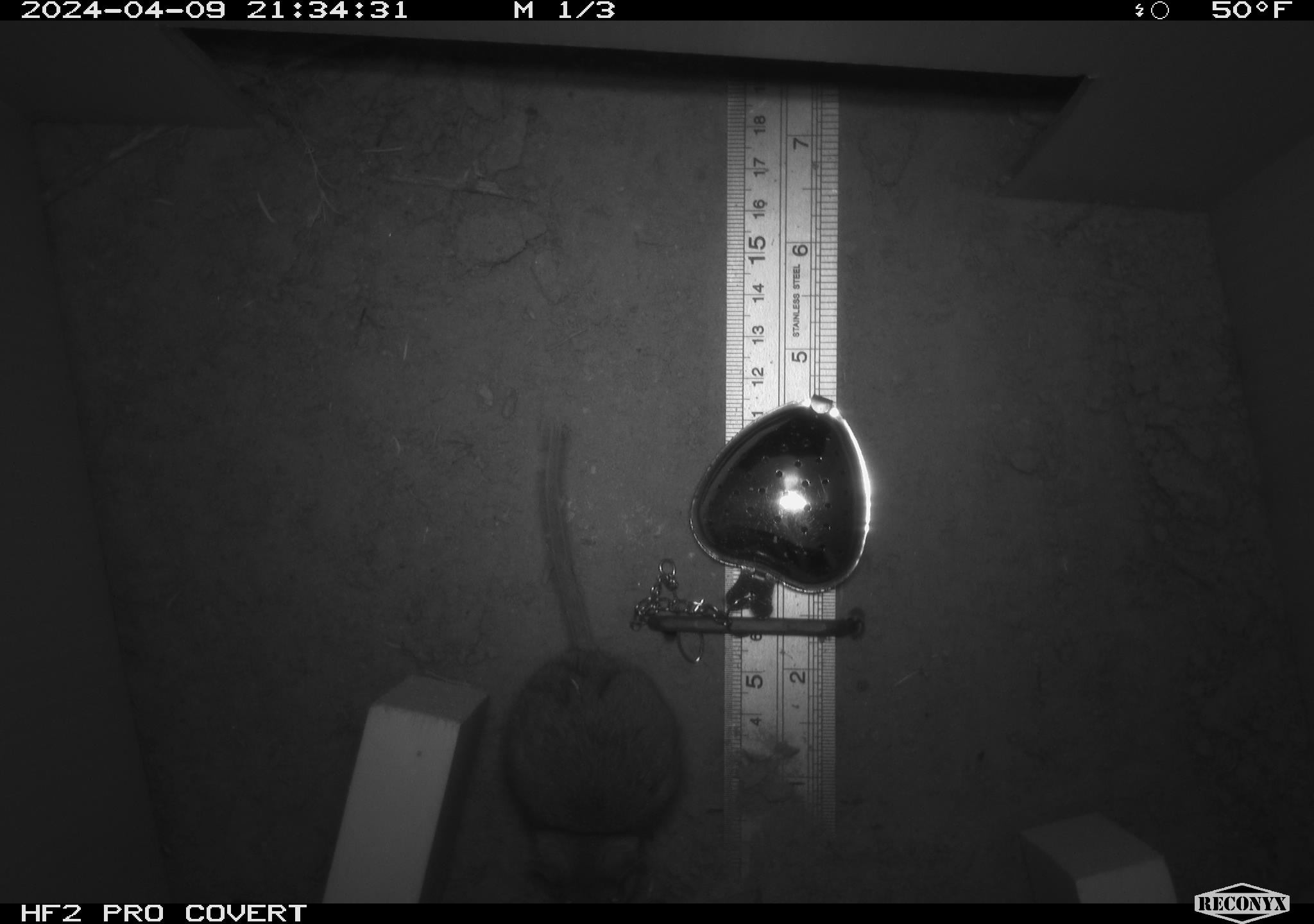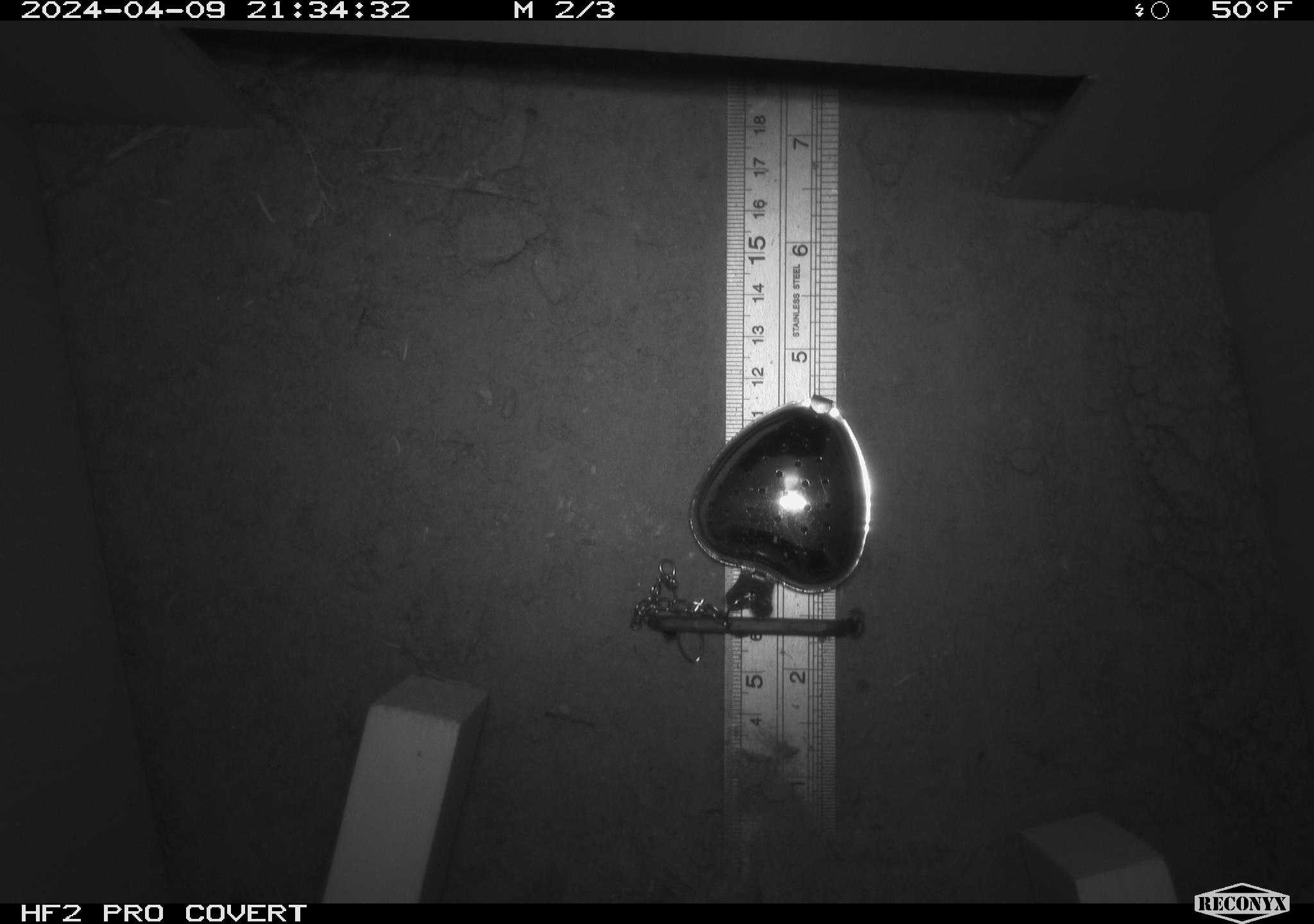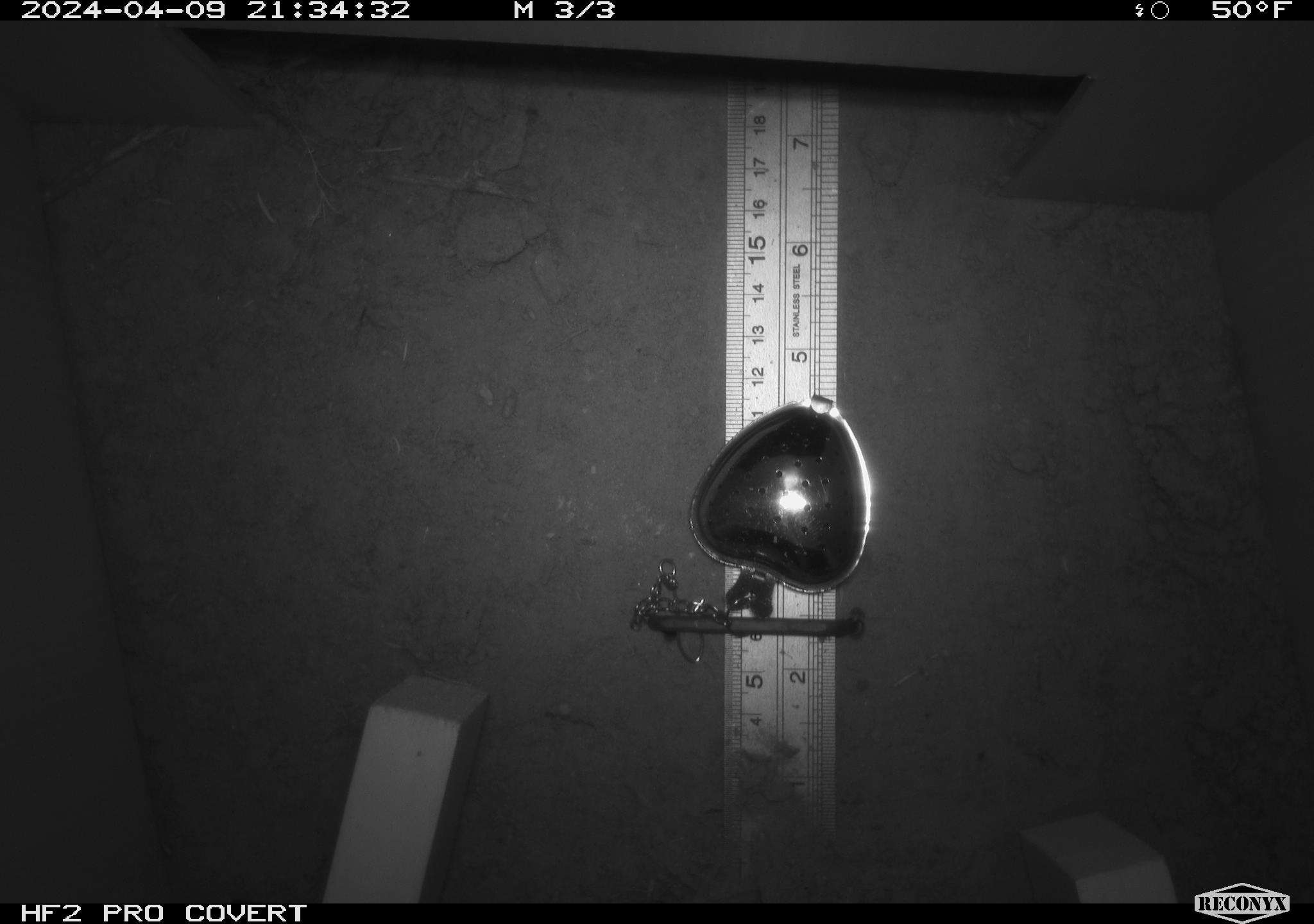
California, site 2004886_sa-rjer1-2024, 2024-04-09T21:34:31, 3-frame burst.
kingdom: Animalia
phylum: Chordata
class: Mammalia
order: Rodentia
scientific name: Rodentia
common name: mouse species